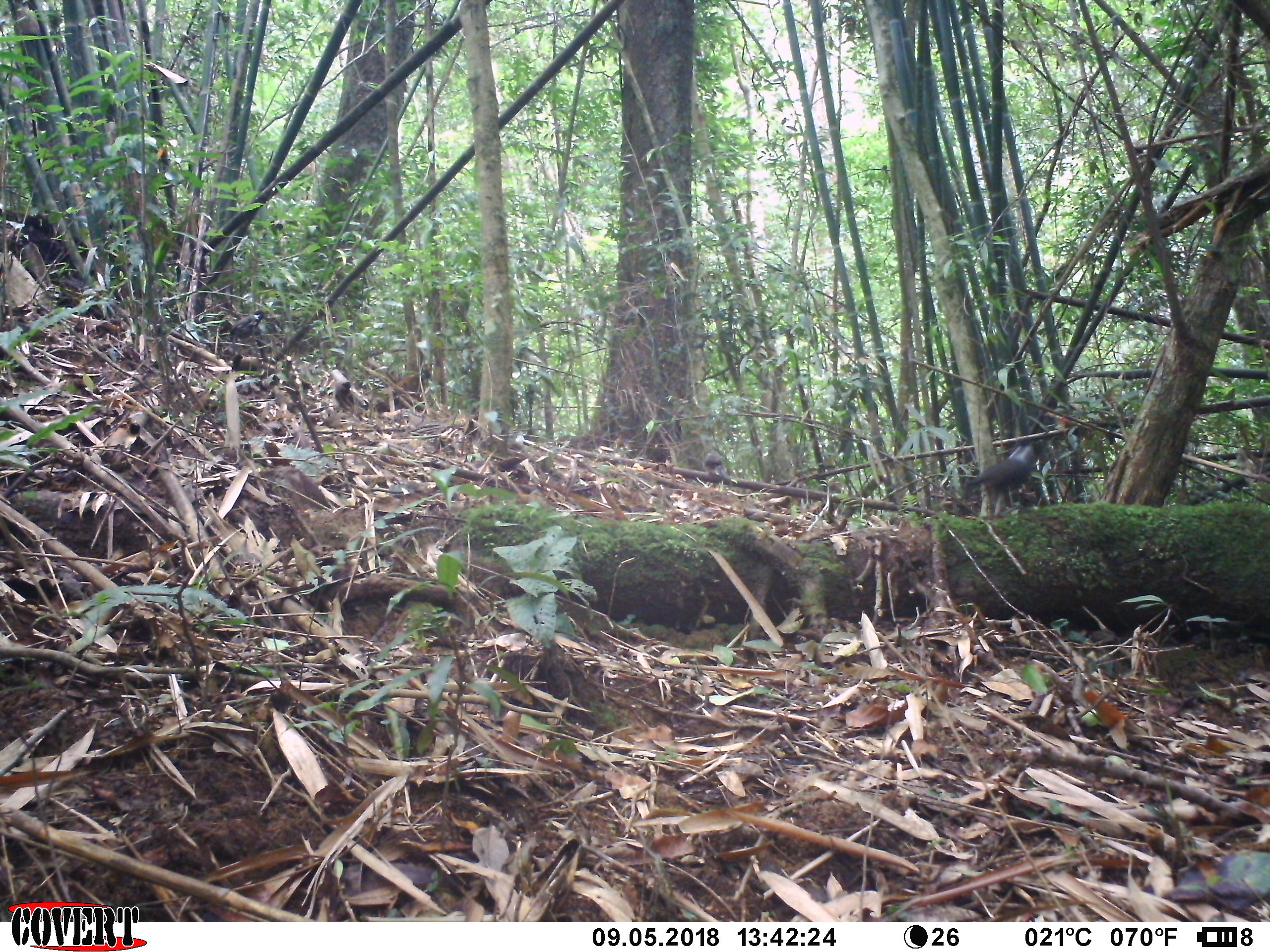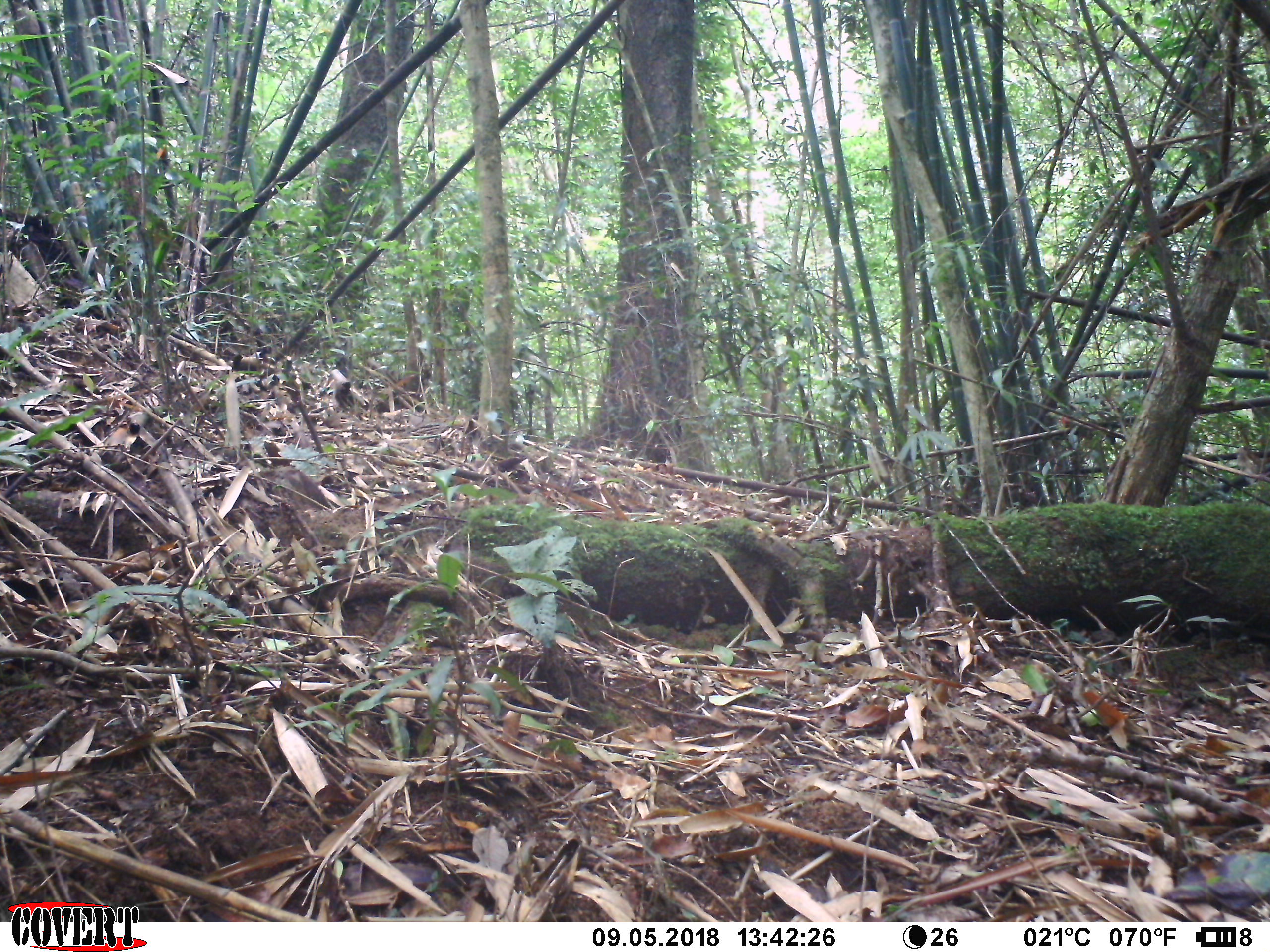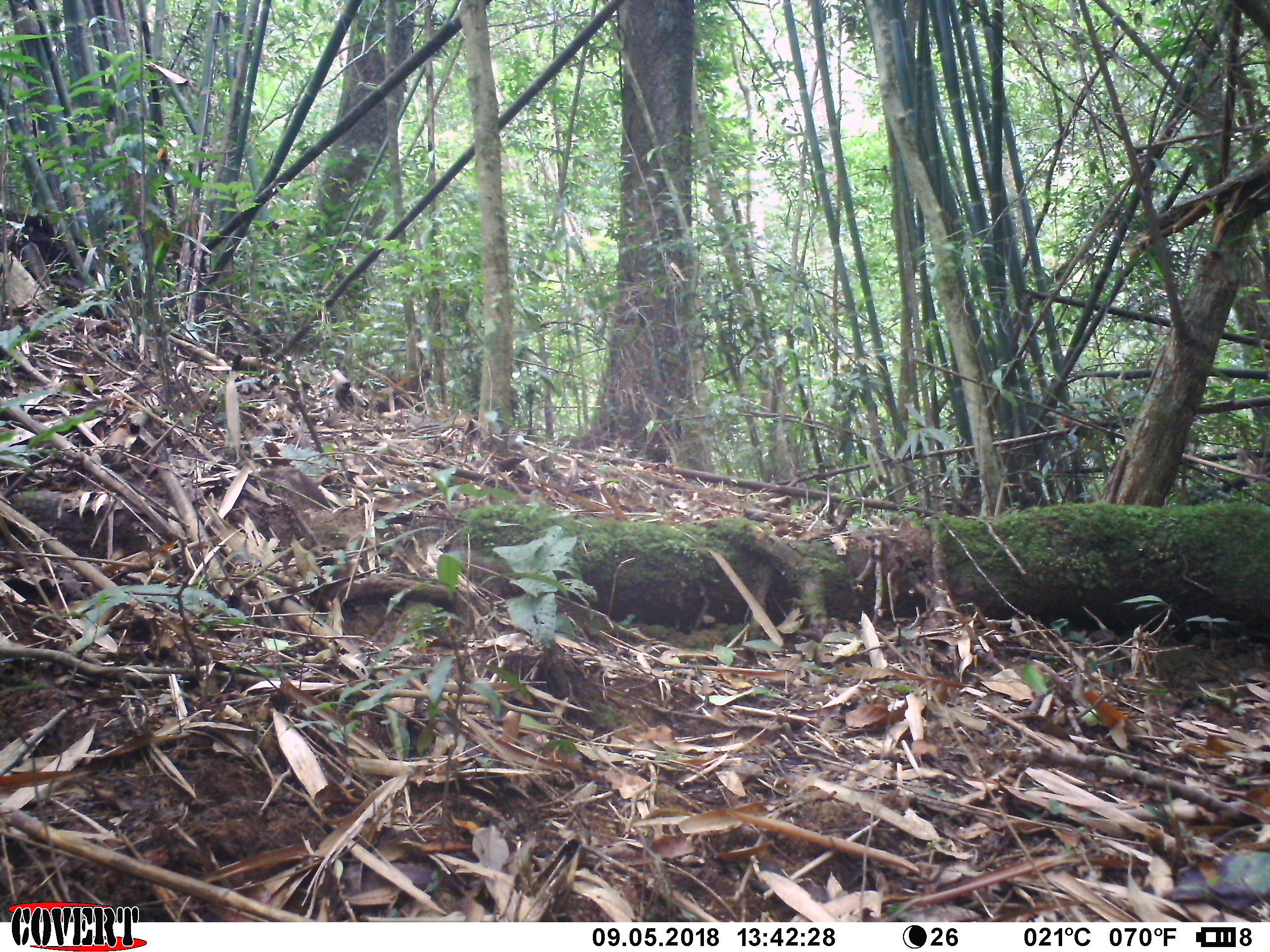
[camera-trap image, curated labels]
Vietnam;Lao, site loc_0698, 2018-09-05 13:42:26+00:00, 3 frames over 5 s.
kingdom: Animalia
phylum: Chordata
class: Aves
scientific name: Aves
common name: bird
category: unidentified bird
Unidentified bird (bird) (Aves). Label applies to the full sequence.